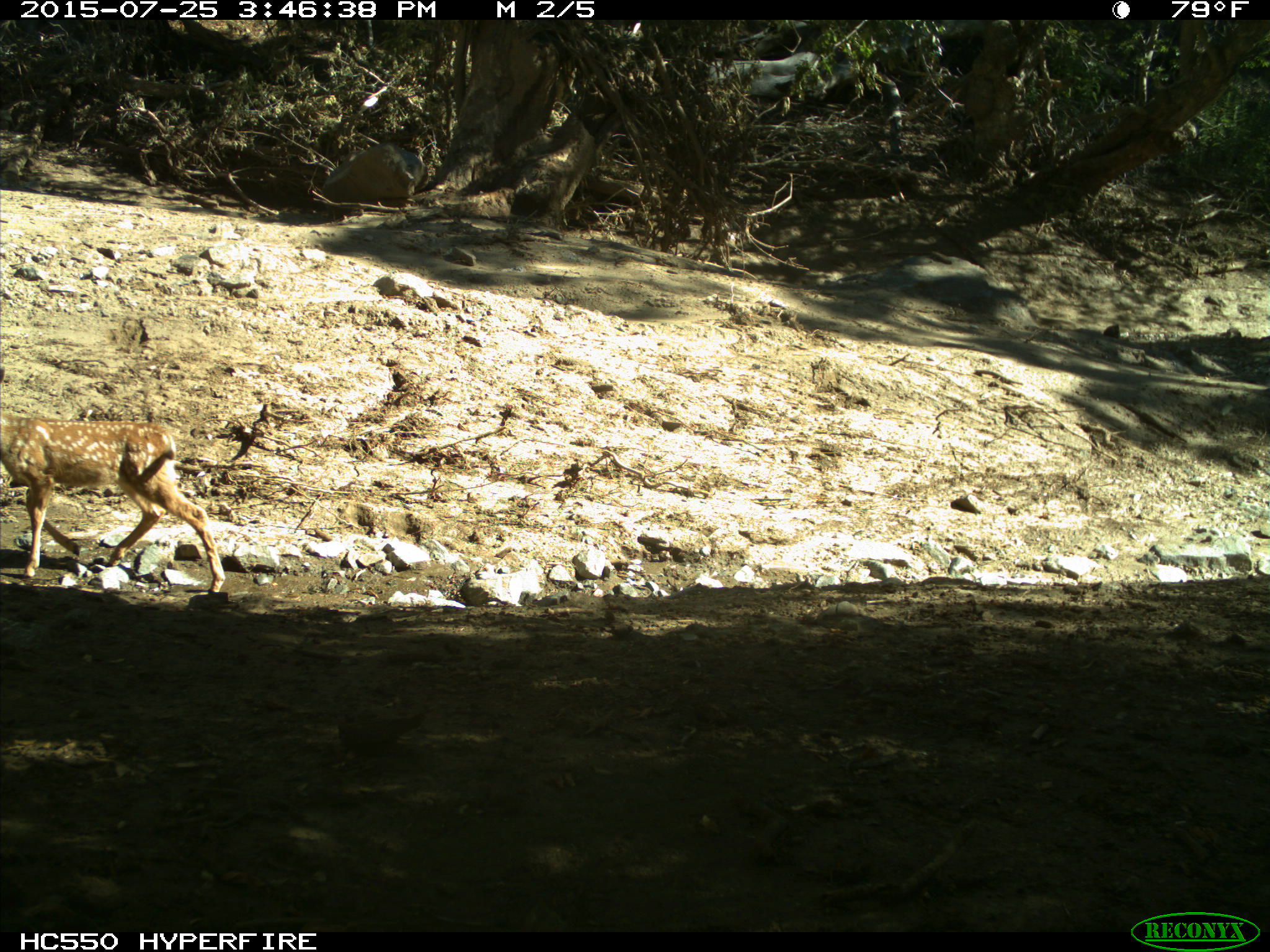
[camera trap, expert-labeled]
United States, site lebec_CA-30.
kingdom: Animalia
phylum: Chordata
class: Mammalia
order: Artiodactyla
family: Cervidae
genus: Odocoileus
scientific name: Odocoileus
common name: deer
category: unidentified deer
Unidentified deer (deer) (Odocoileus).